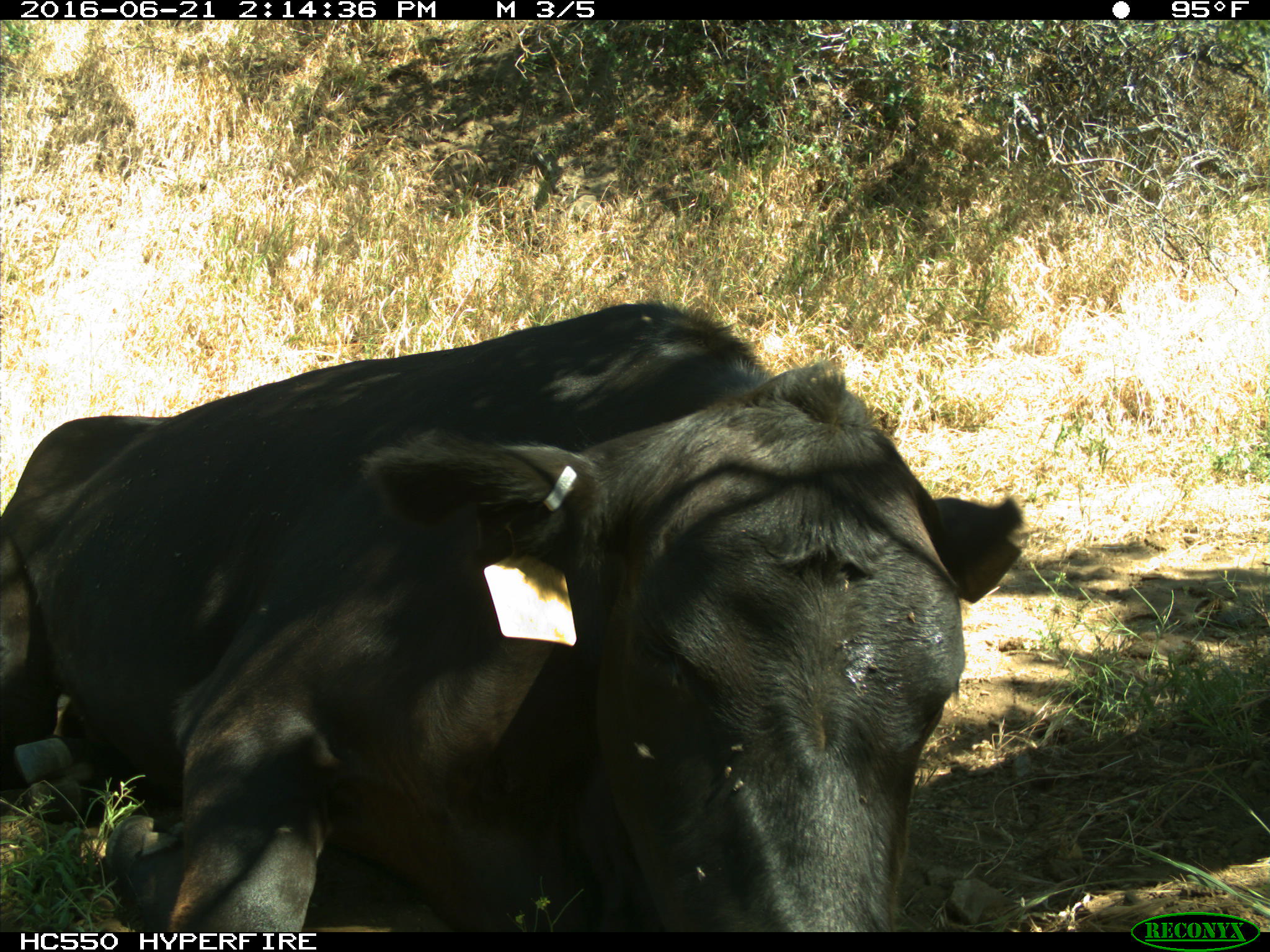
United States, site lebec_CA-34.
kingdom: Animalia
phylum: Chordata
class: Mammalia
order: Artiodactyla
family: Bovidae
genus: Bos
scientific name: Bos taurus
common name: domestic cow